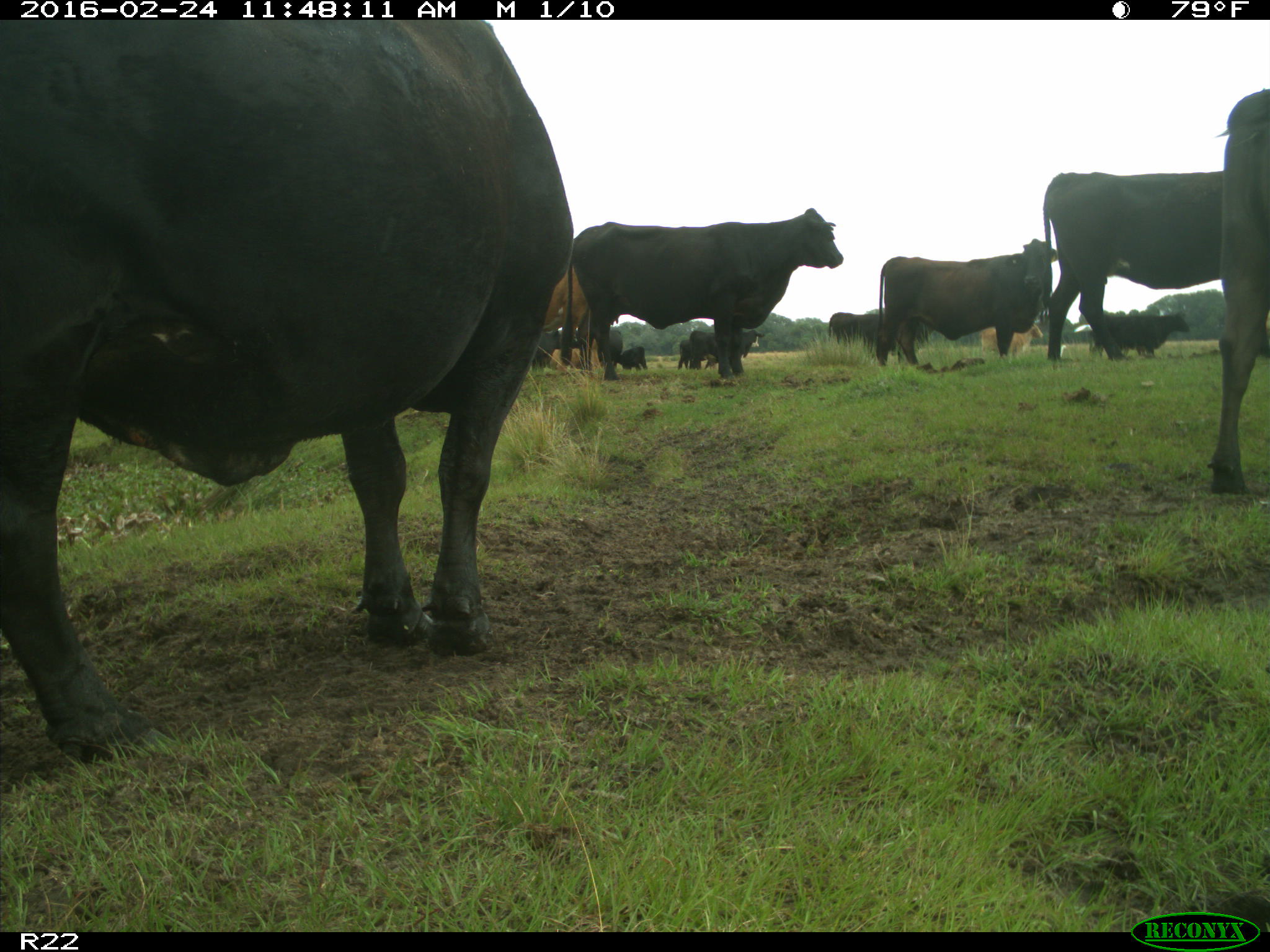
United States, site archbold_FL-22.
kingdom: Animalia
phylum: Chordata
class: Mammalia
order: Artiodactyla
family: Bovidae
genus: Bos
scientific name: Bos taurus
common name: domestic cow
Bos taurus (domestic cow).